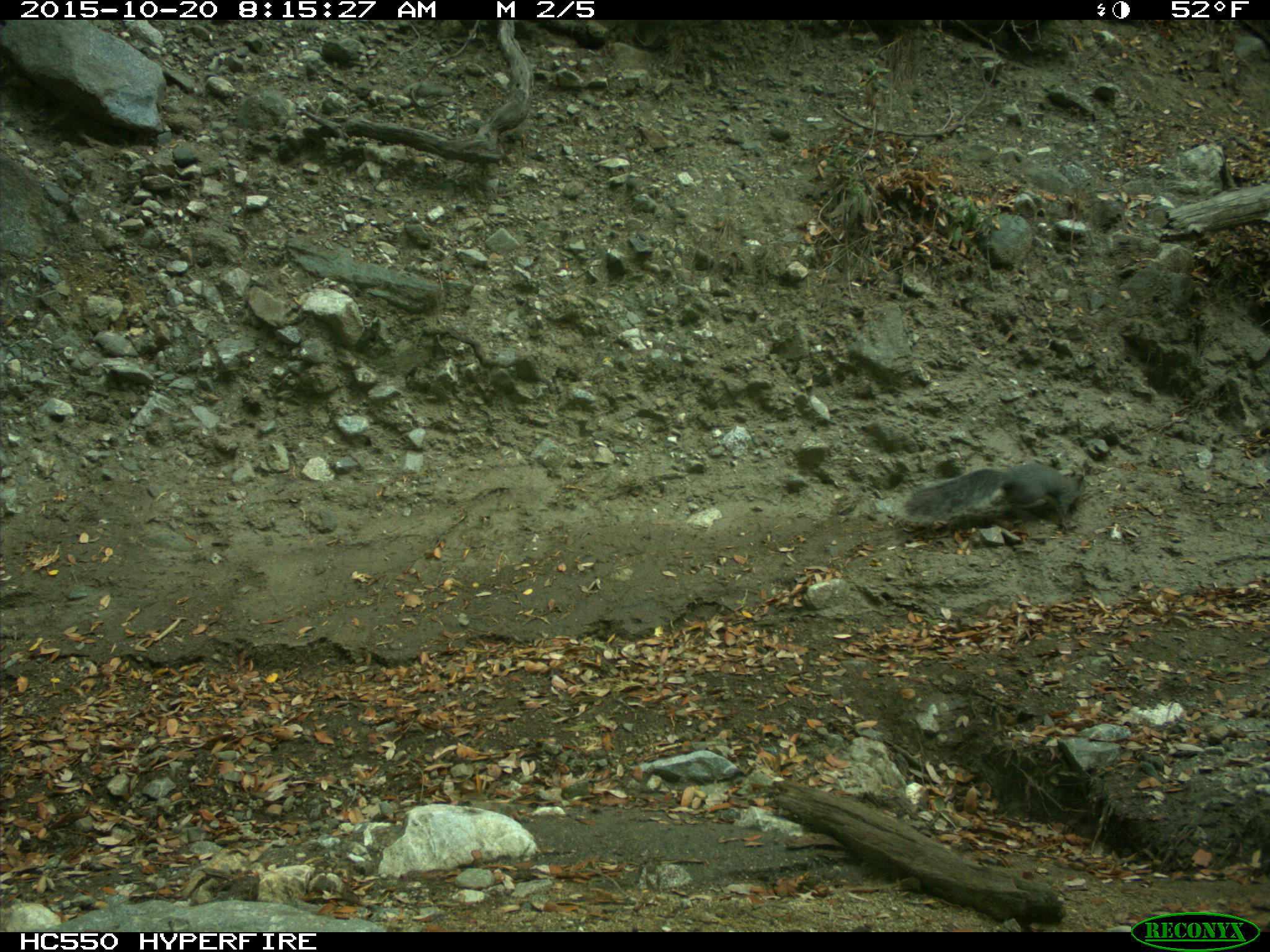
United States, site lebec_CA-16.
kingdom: Animalia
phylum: Chordata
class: Mammalia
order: Rodentia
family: Sciuridae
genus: Sciurus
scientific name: Sciurus carolinensis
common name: eastern gray squirrel